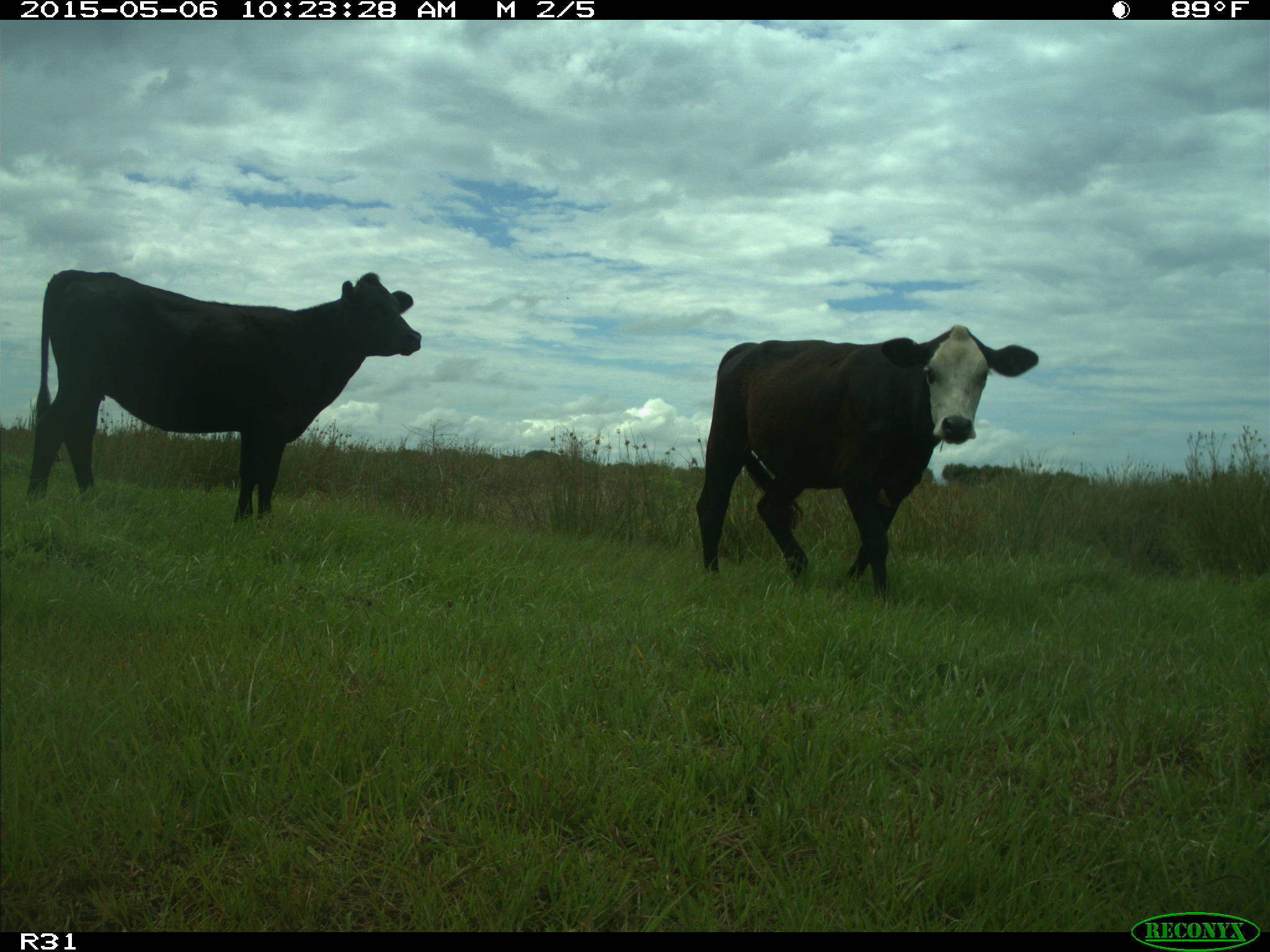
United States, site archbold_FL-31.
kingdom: Animalia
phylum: Chordata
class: Mammalia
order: Artiodactyla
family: Bovidae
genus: Bos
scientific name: Bos taurus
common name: domestic cow